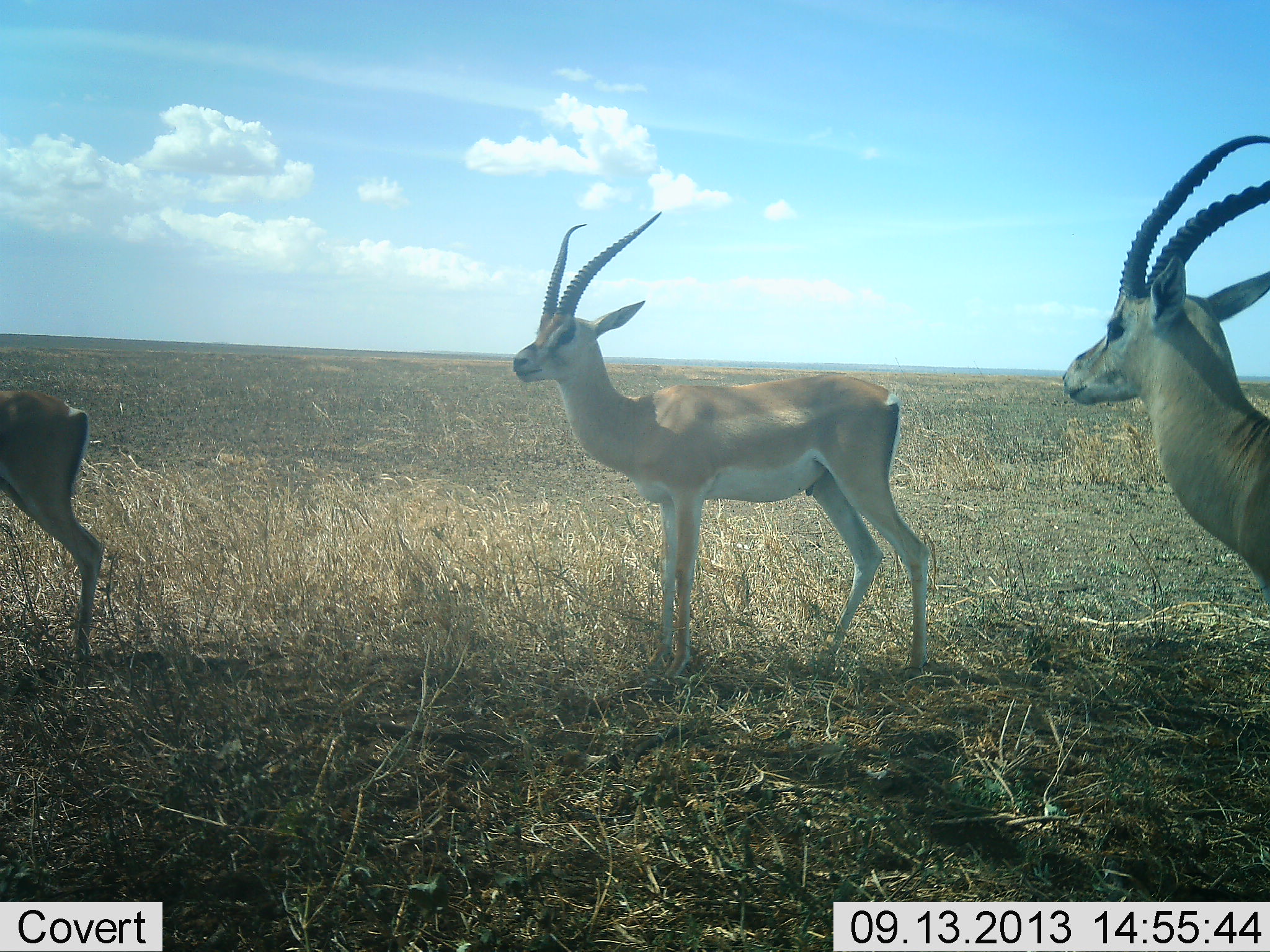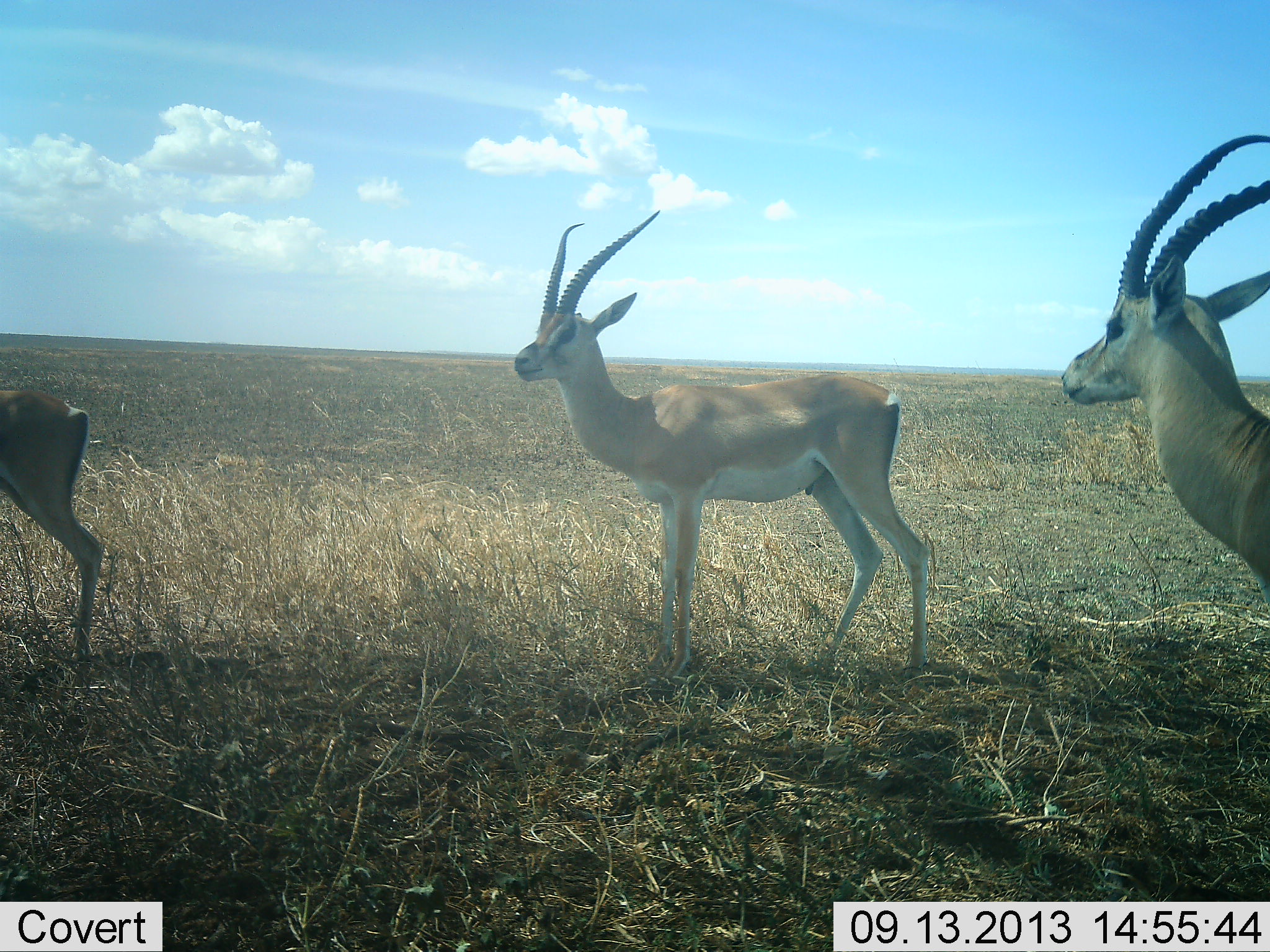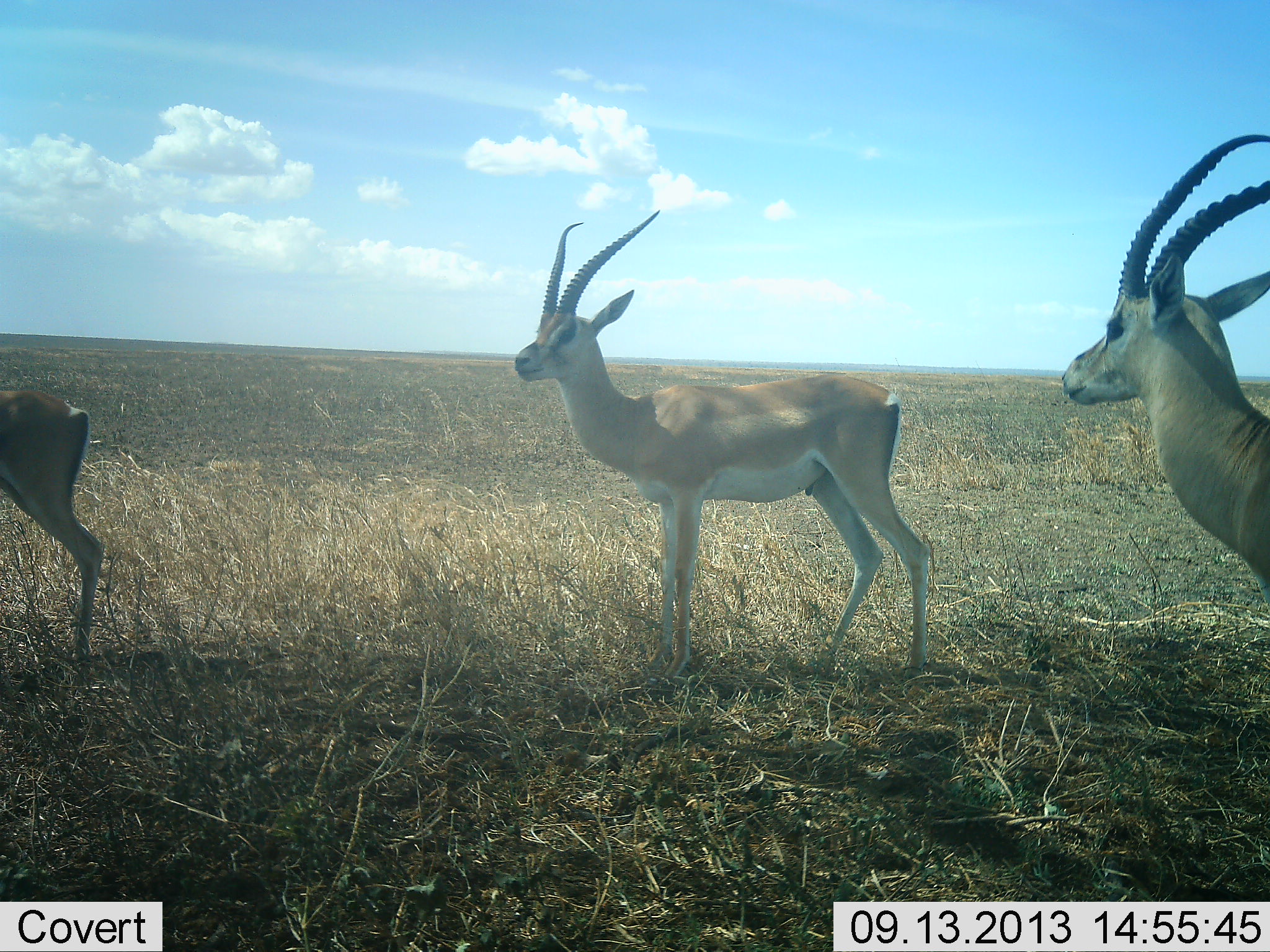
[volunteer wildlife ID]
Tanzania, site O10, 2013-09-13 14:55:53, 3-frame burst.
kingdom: Animalia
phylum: Chordata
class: Mammalia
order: Artiodactyla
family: Bovidae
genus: Nanger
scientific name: Nanger granti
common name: grant's gazelle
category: gazellegrants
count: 3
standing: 100%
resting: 0%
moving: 8%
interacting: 4%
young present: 4%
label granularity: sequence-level